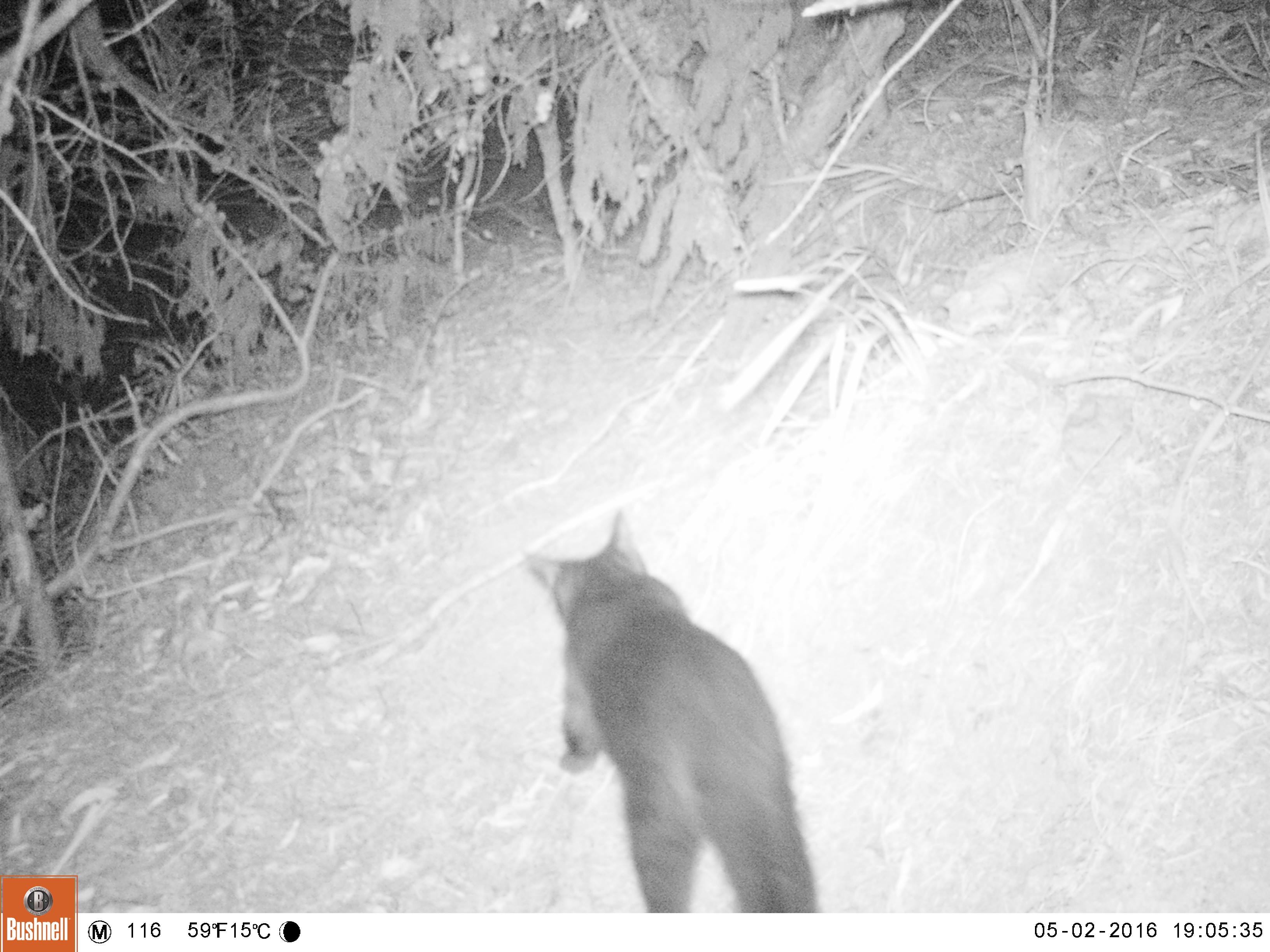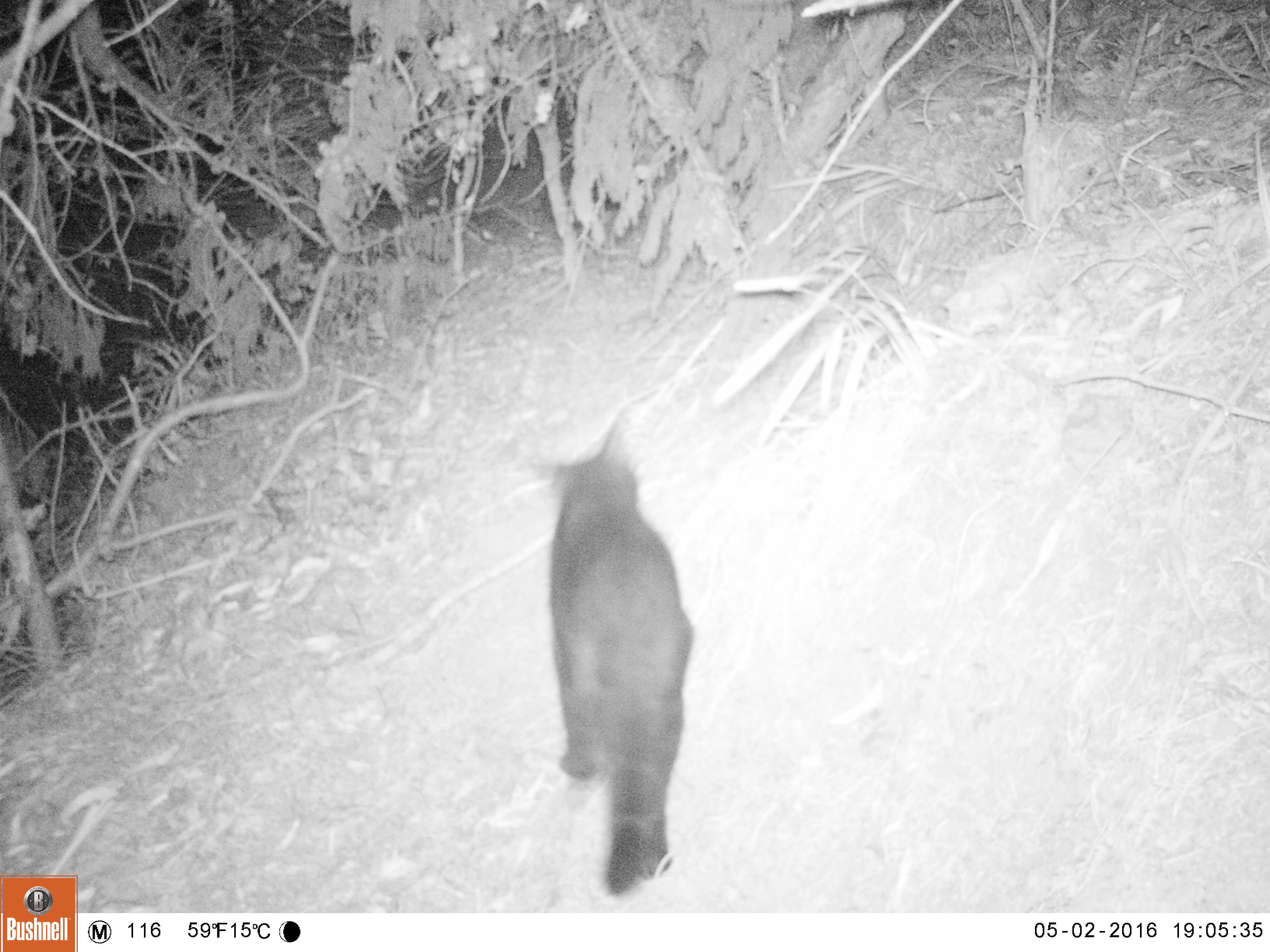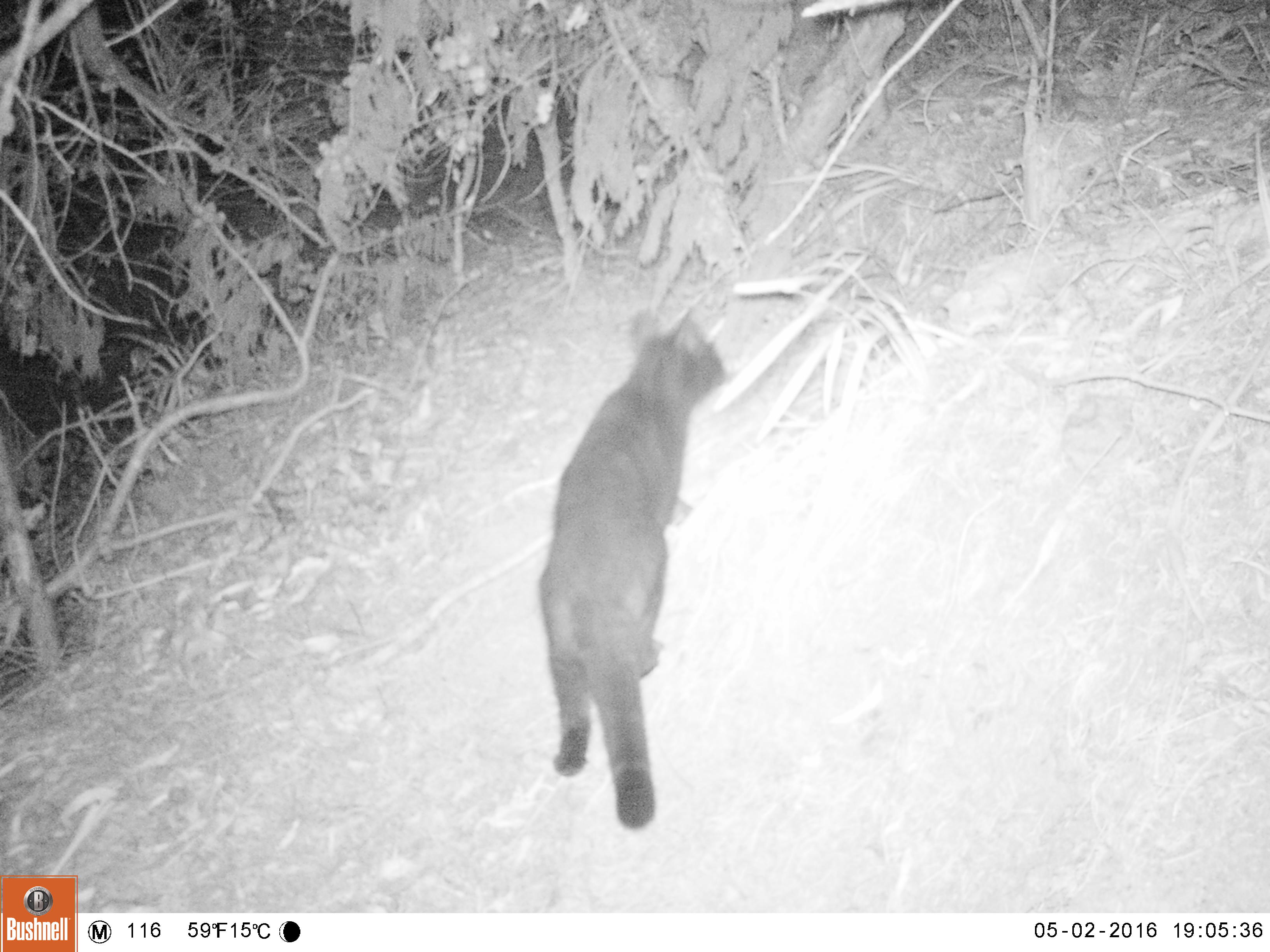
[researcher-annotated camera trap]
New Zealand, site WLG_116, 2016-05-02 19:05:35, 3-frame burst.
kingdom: Animalia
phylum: Chordata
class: Mammalia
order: Carnivora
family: Felidae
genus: Felis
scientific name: Felis catus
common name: domestic cat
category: cat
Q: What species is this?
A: Cat (domestic cat) (Felis catus).